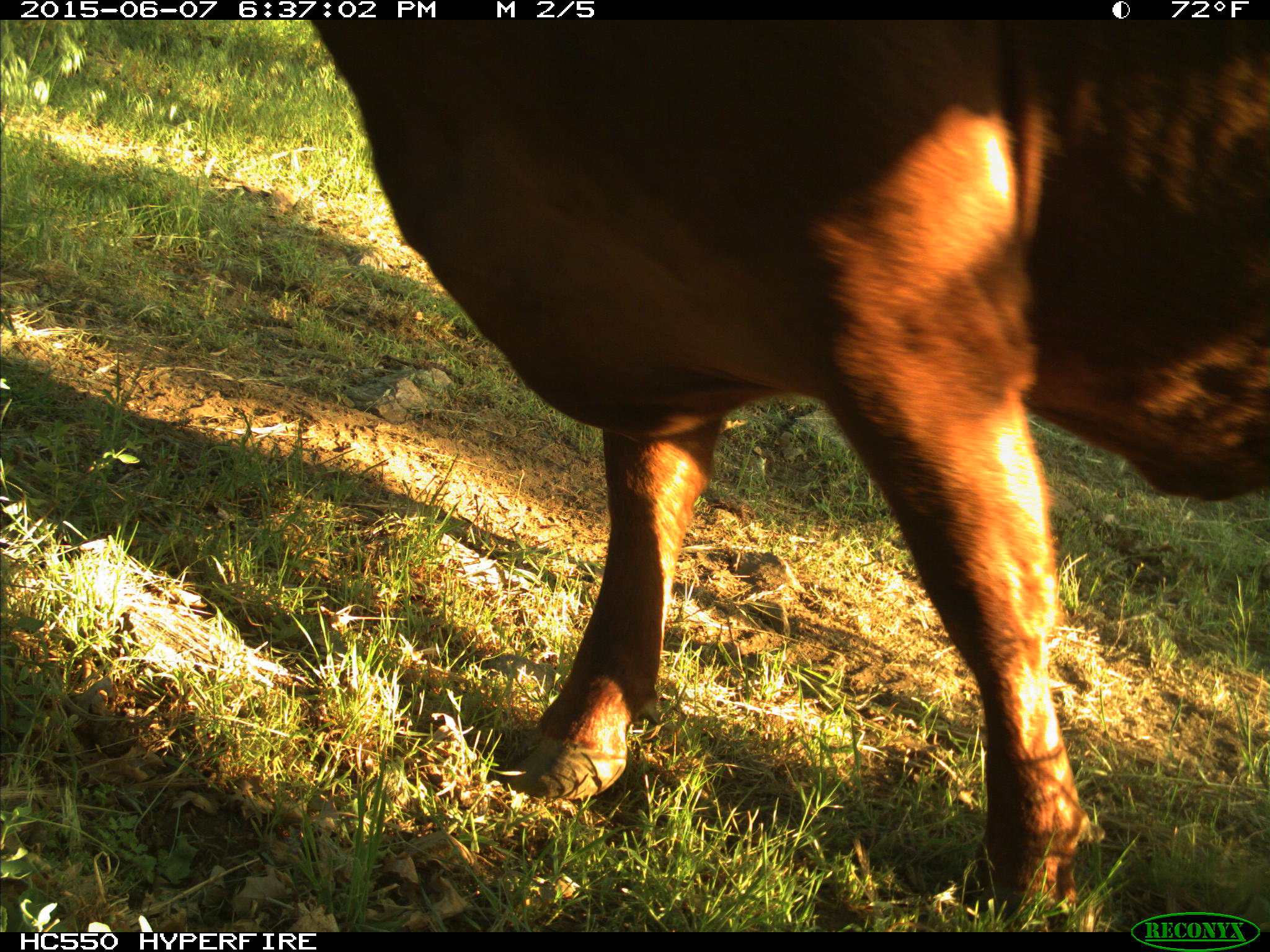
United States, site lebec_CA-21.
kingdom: Animalia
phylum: Chordata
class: Mammalia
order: Artiodactyla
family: Bovidae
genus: Bos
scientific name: Bos taurus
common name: domestic cow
Bos taurus (domestic cow).